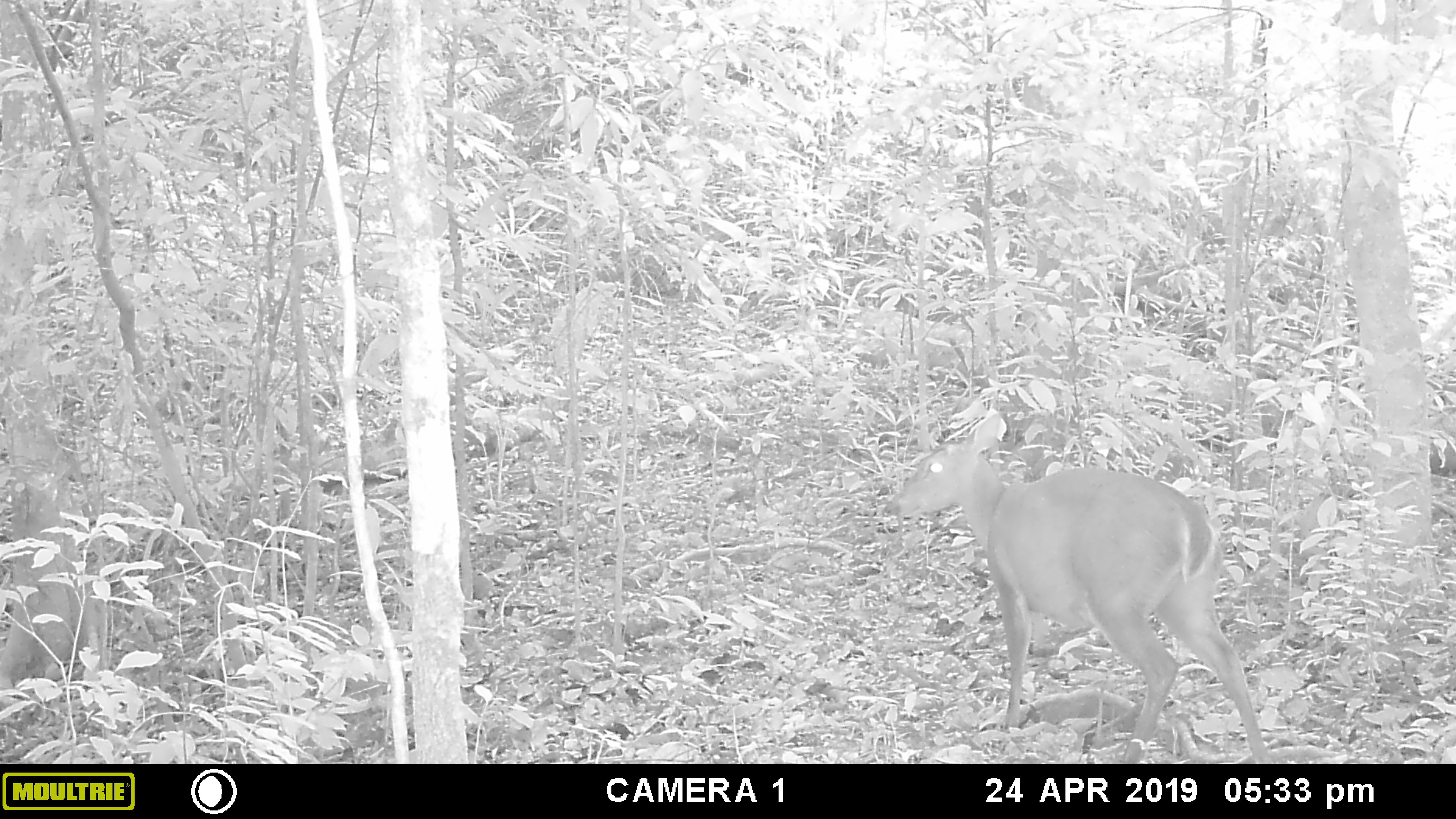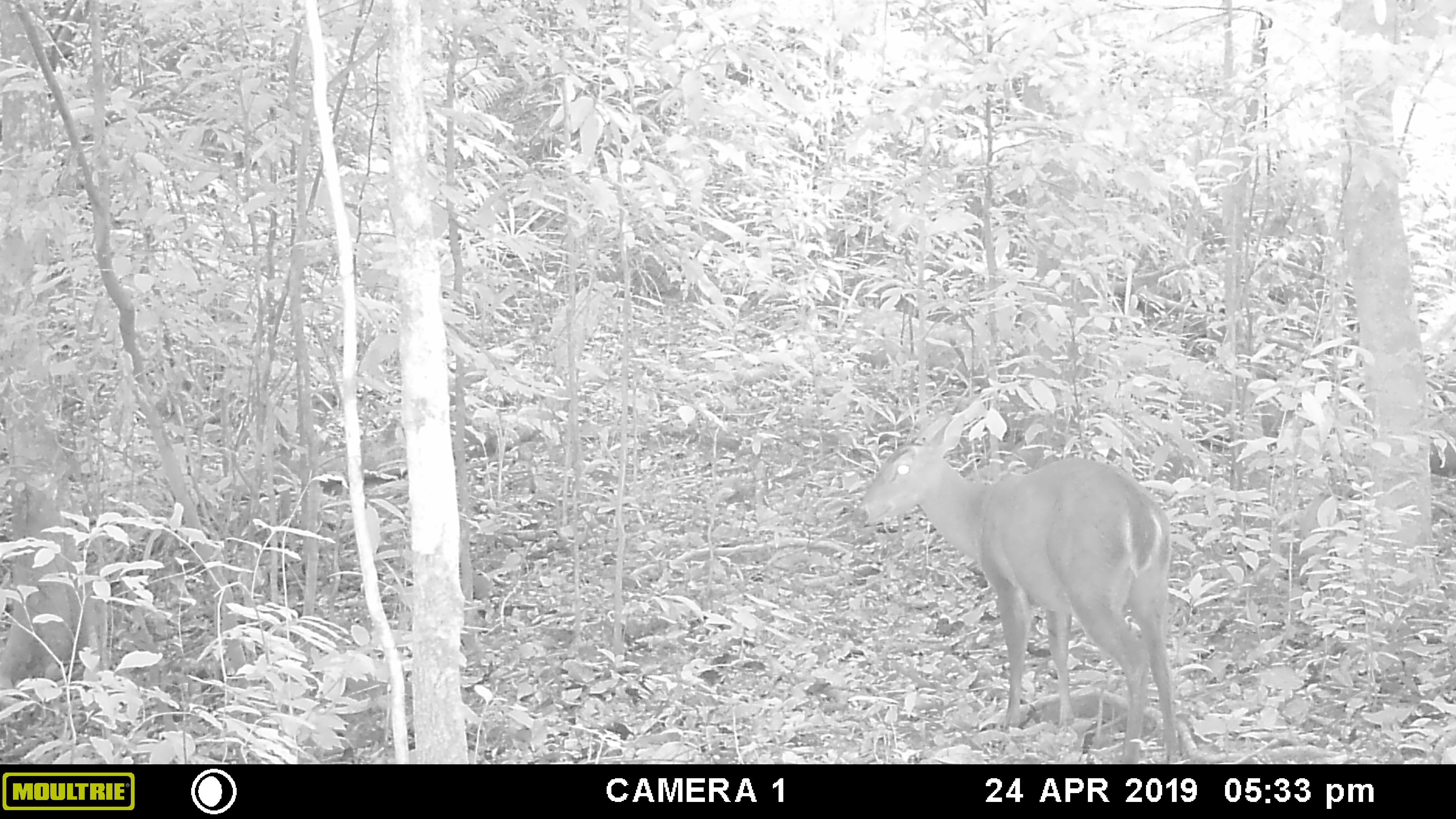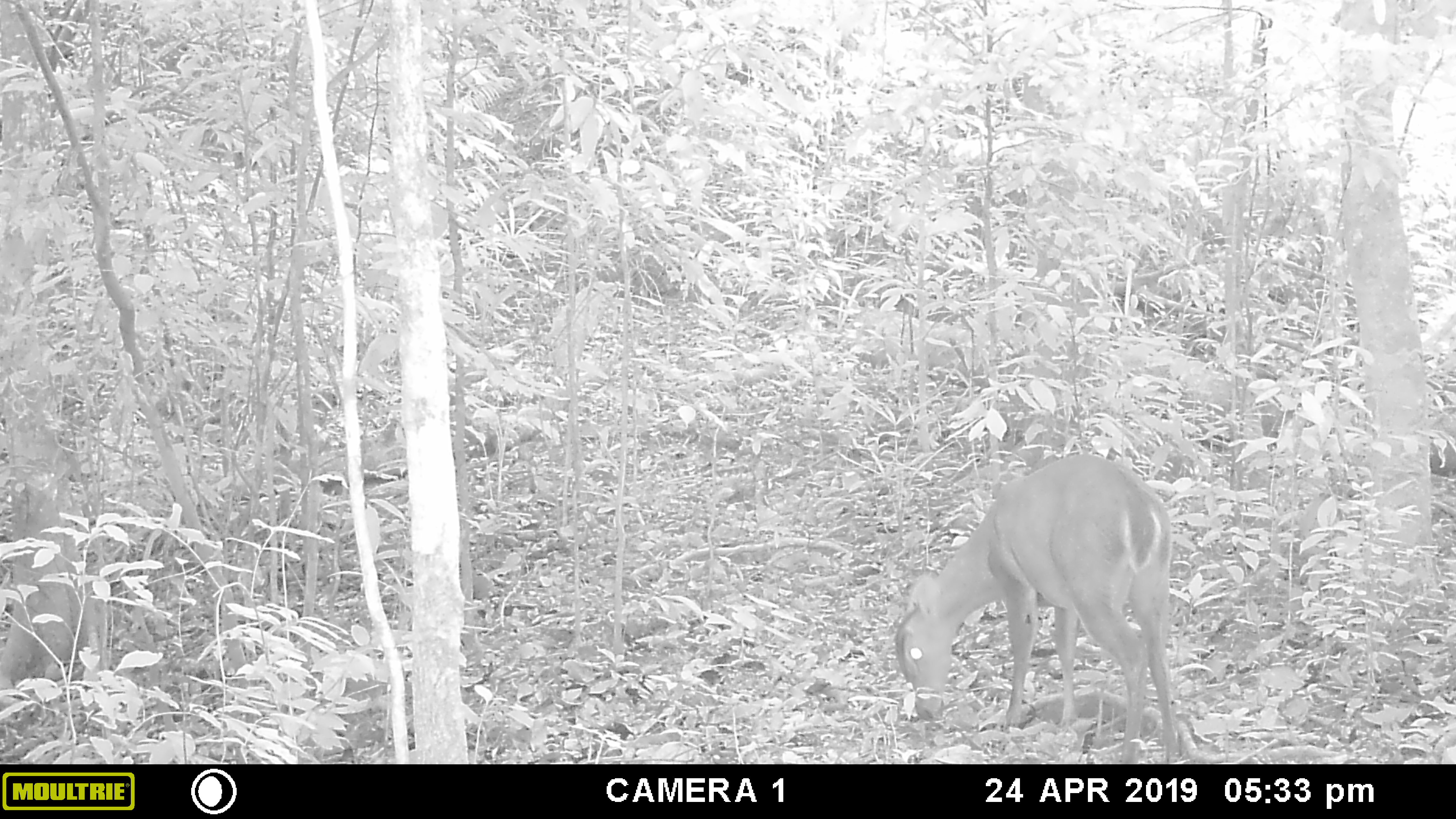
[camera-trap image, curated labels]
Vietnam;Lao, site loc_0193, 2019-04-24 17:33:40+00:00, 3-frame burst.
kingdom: Animalia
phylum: Chordata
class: Mammalia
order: Artiodactyla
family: Cervidae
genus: Muntiacus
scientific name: Muntiacus vuquangensis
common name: large-antlered muntjac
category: large antlered muntjac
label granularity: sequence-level